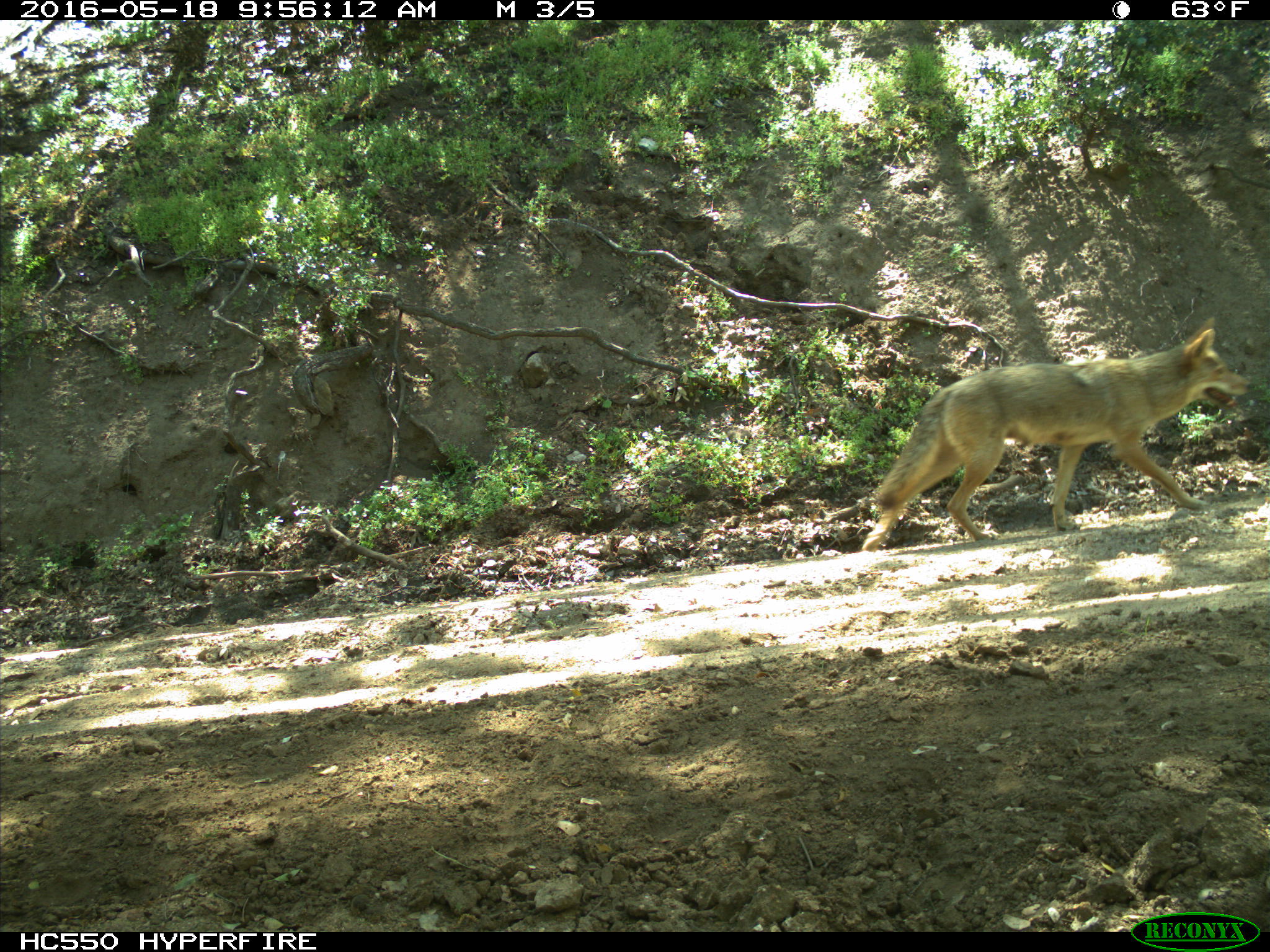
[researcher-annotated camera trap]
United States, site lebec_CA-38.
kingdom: Animalia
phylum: Chordata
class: Mammalia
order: Carnivora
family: Canidae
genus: Canis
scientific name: Canis latrans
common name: coyote